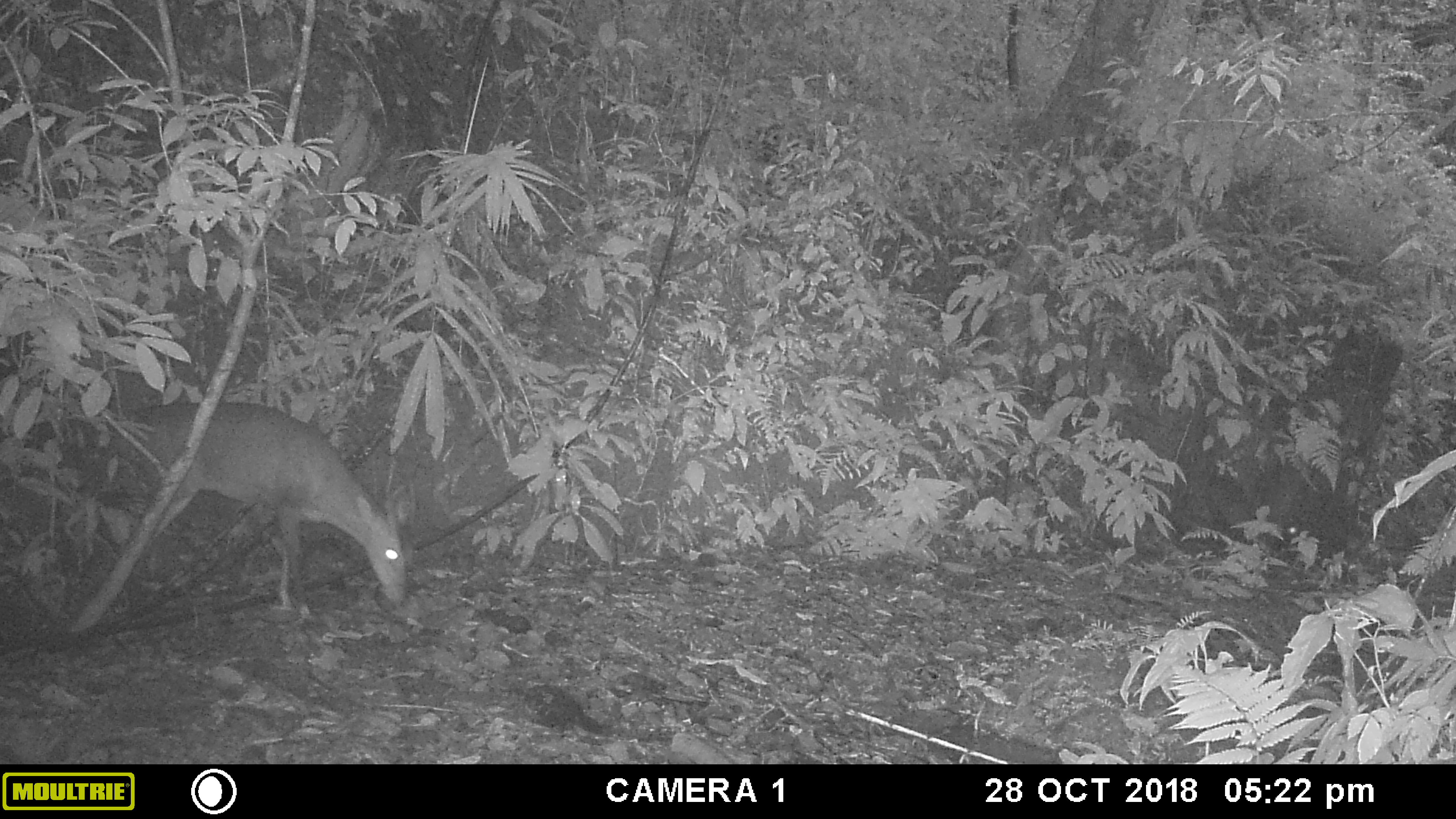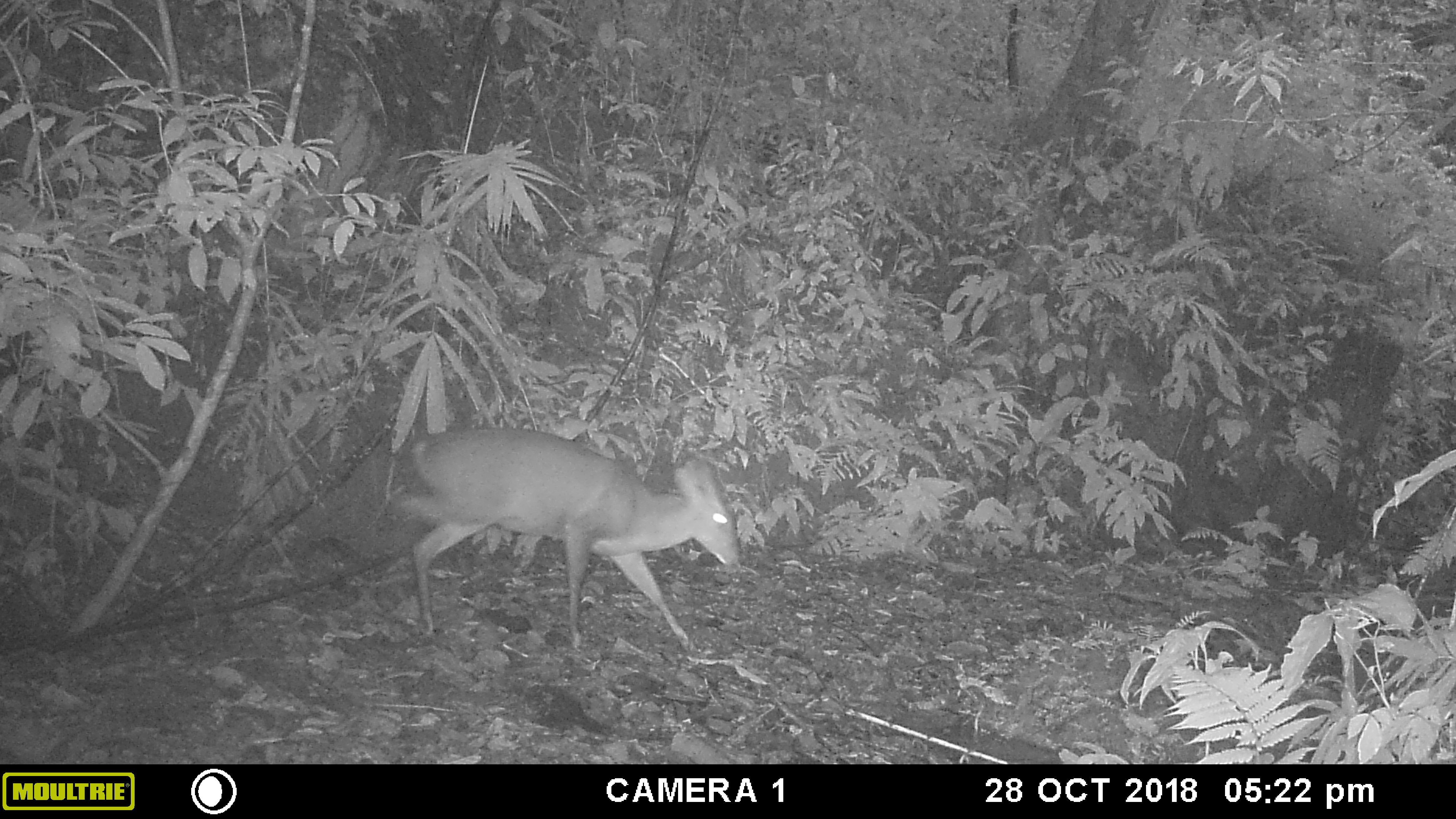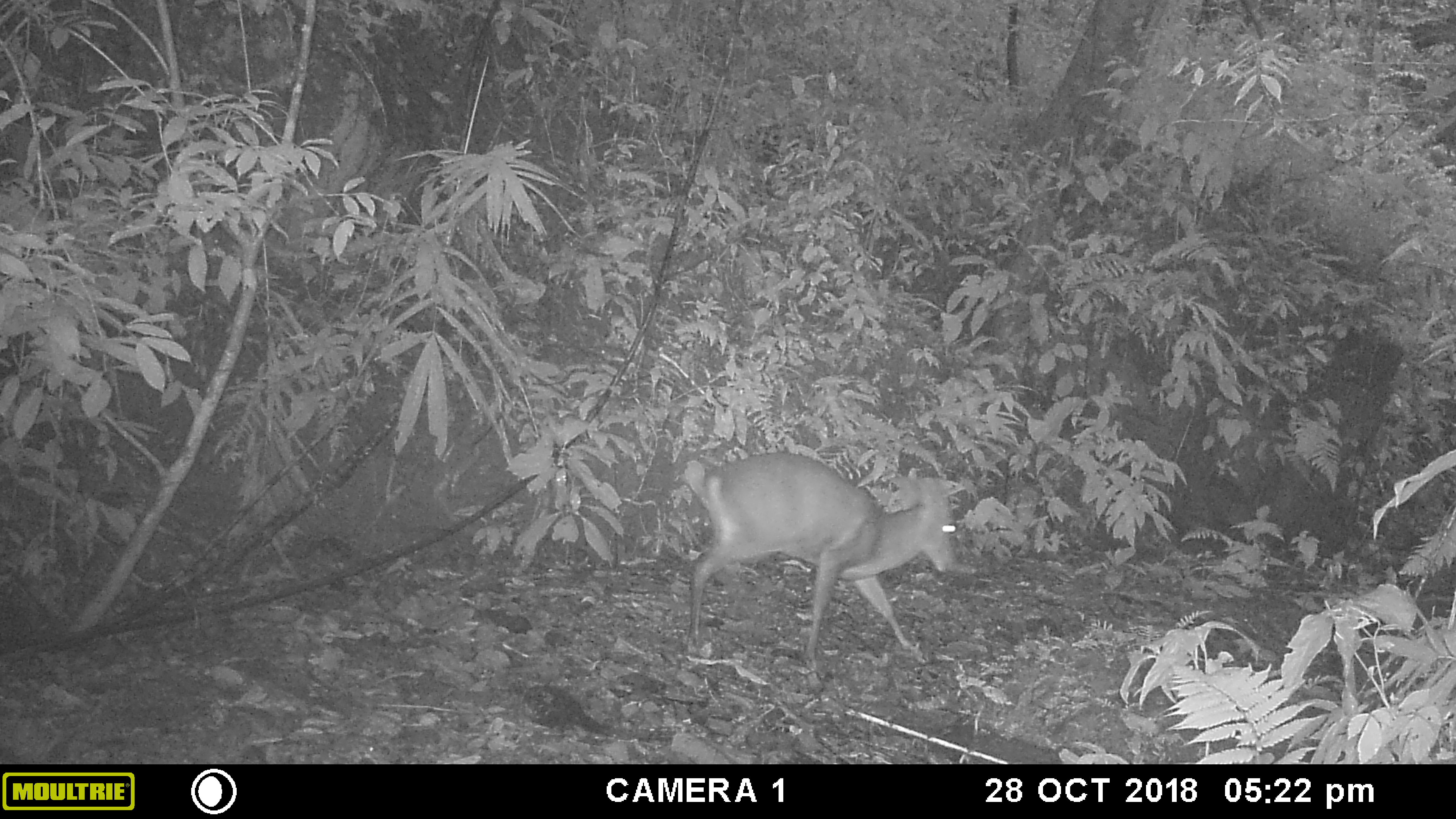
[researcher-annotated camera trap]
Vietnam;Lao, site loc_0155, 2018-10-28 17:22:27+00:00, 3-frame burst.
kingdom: Animalia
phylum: Chordata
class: Mammalia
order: Artiodactyla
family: Cervidae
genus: Muntiacus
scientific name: Muntiacus vuquangensis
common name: large-antlered muntjac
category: large antlered muntjac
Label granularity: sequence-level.